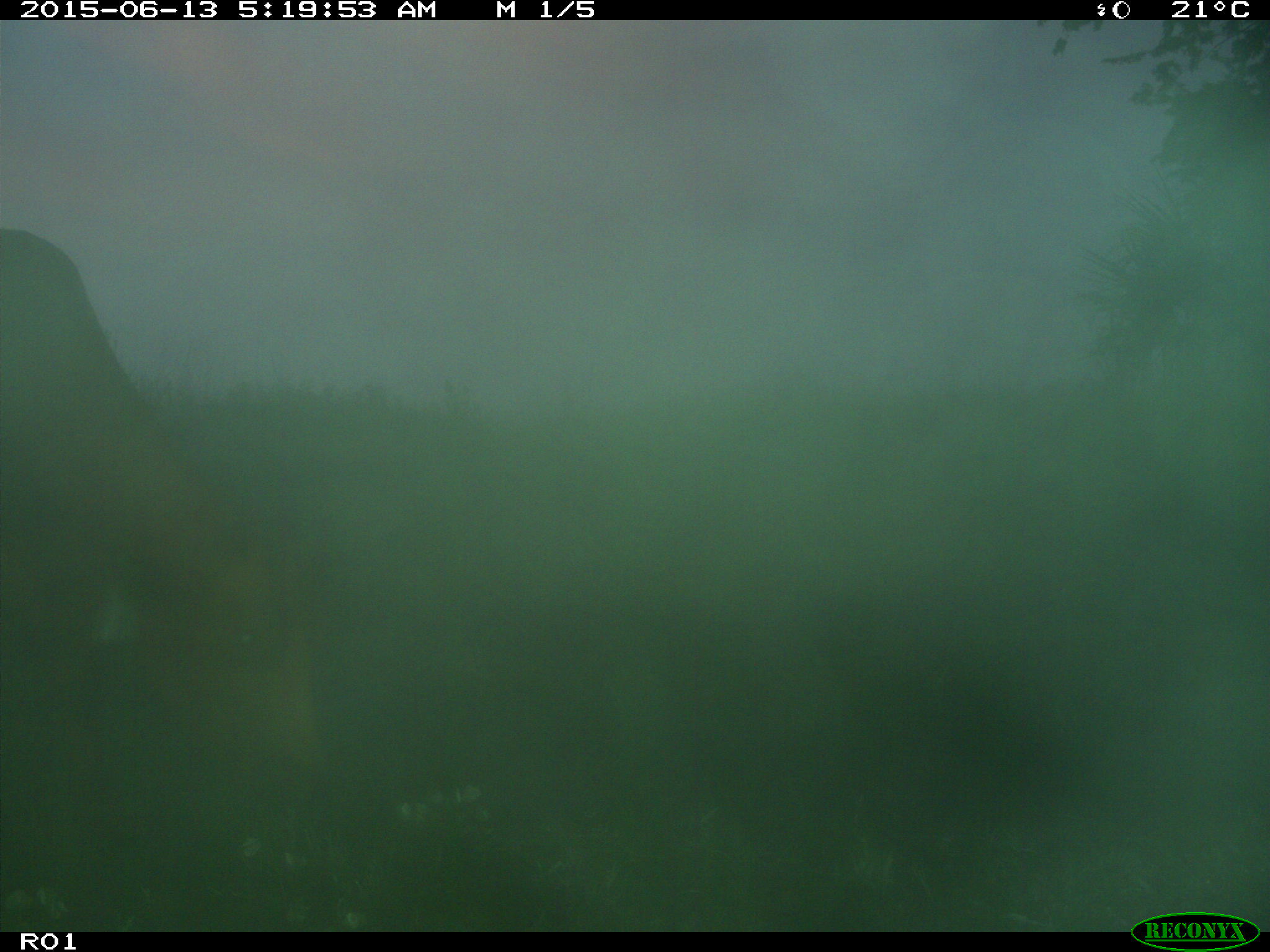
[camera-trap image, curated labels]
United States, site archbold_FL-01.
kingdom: Animalia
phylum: Chordata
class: Mammalia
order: Artiodactyla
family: Bovidae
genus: Bos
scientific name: Bos taurus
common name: domestic cow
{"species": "Bos taurus (domestic cow)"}